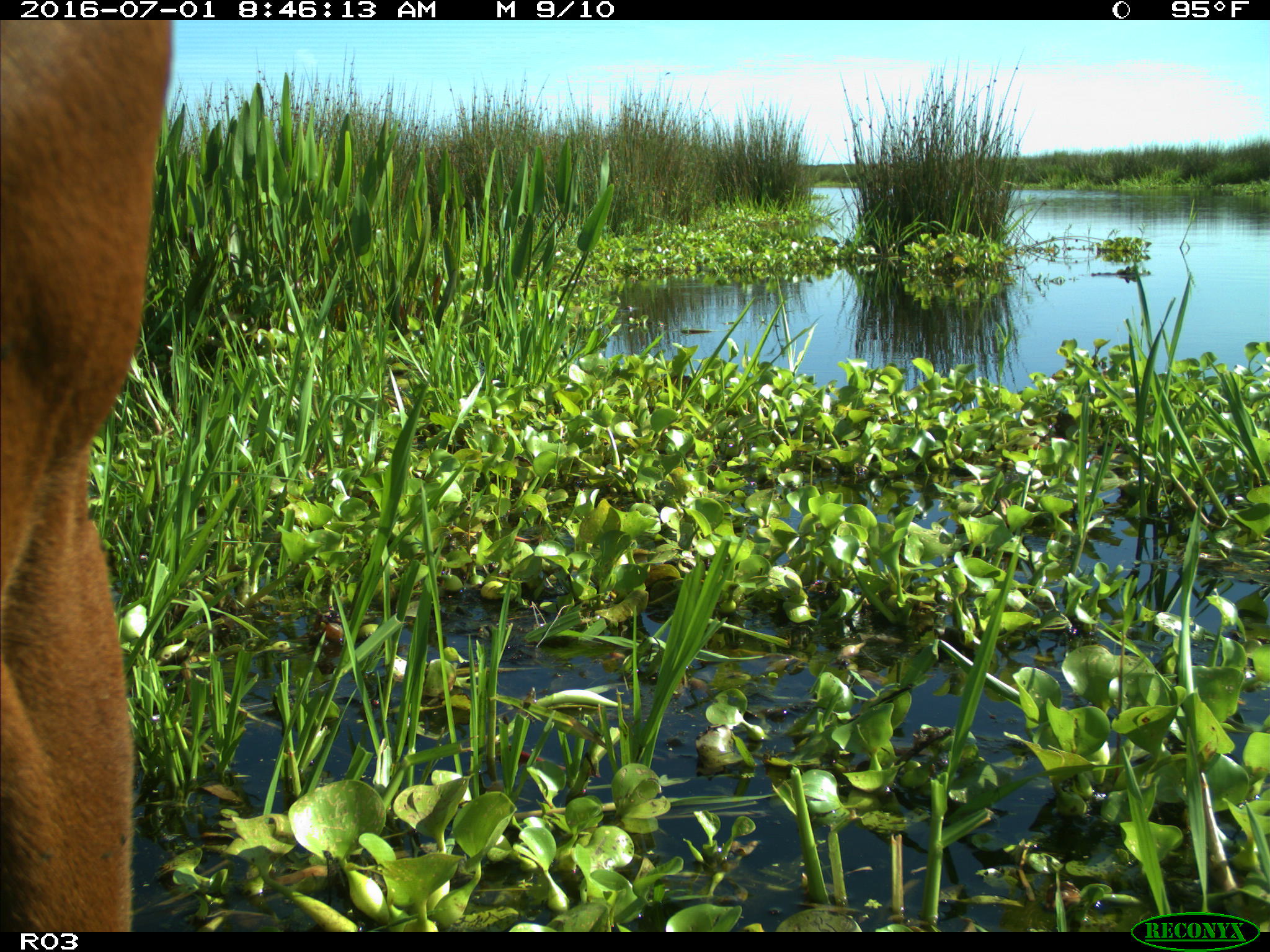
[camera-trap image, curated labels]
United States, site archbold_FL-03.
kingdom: Animalia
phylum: Chordata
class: Mammalia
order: Artiodactyla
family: Bovidae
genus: Bos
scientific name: Bos taurus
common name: domestic cow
Bos taurus (domestic cow).